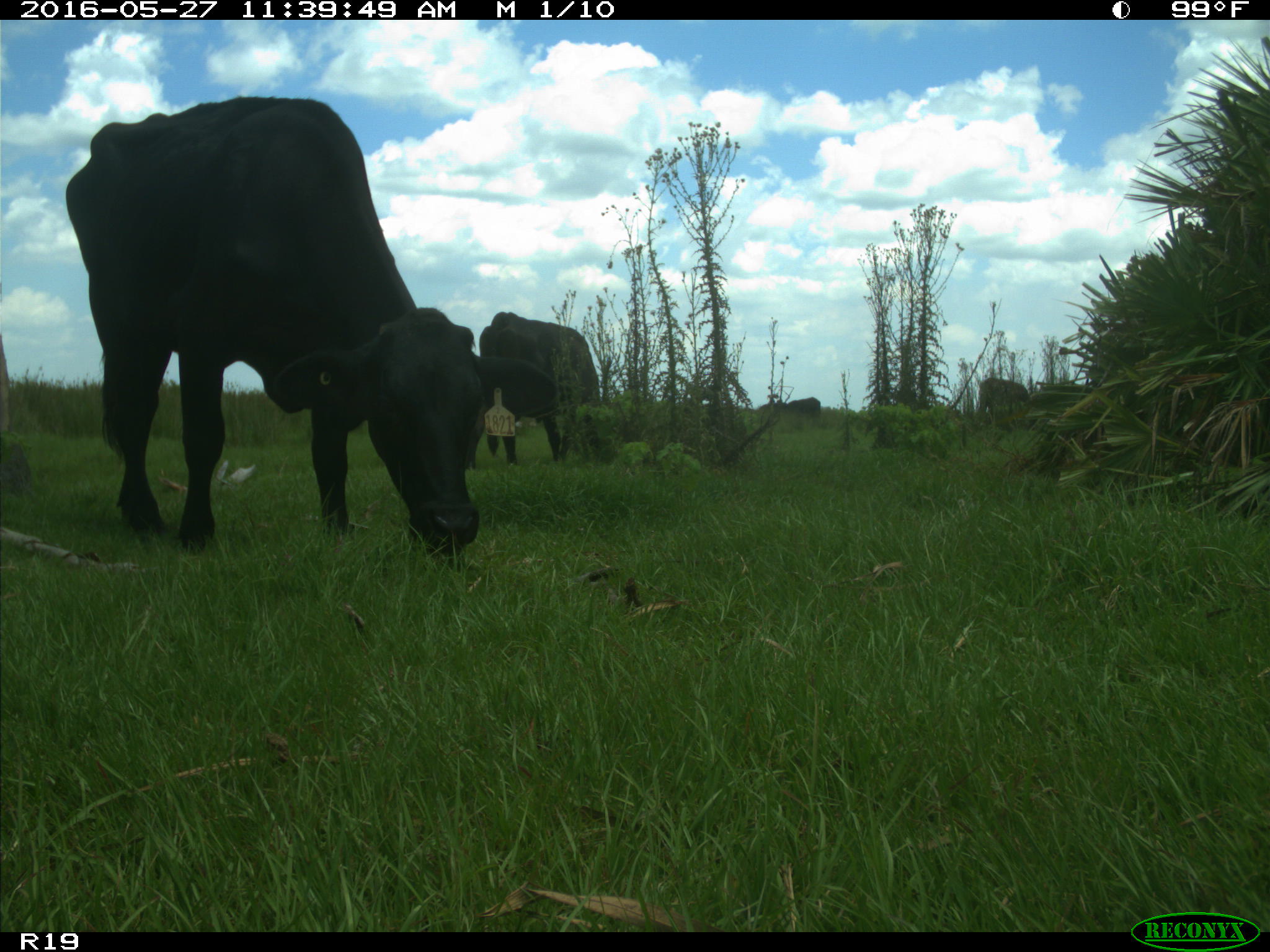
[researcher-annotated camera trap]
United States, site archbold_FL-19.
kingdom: Animalia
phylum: Chordata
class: Mammalia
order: Artiodactyla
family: Bovidae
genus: Bos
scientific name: Bos taurus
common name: domestic cow